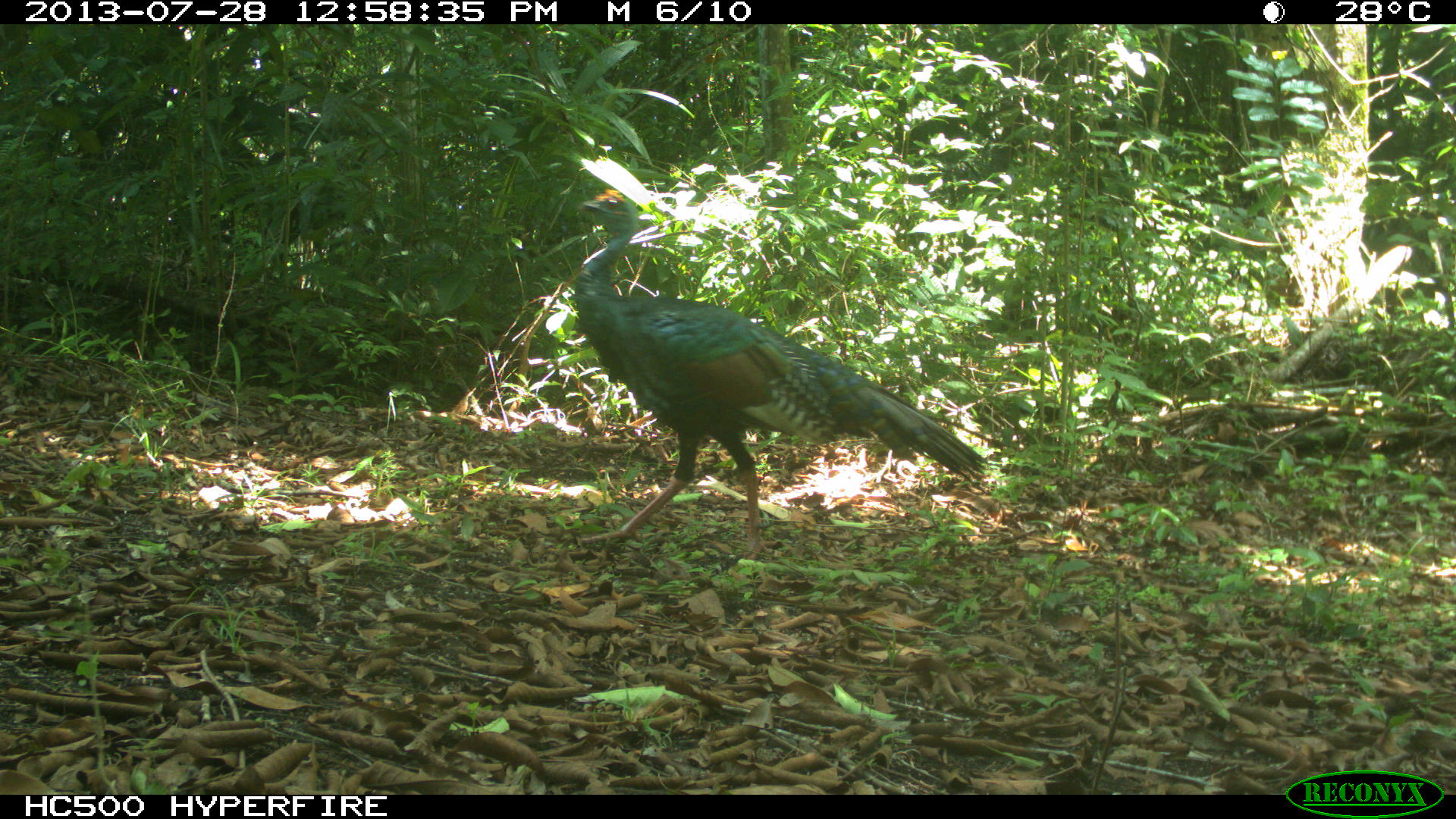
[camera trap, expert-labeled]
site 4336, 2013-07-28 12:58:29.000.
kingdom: Animalia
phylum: Chordata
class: Aves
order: Galliformes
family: Phasianidae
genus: Meleagris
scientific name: Meleagris ocellata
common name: ocellated turkey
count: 1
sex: female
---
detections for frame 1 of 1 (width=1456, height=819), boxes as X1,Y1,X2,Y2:
meleagris ocellata: 572,188,989,563